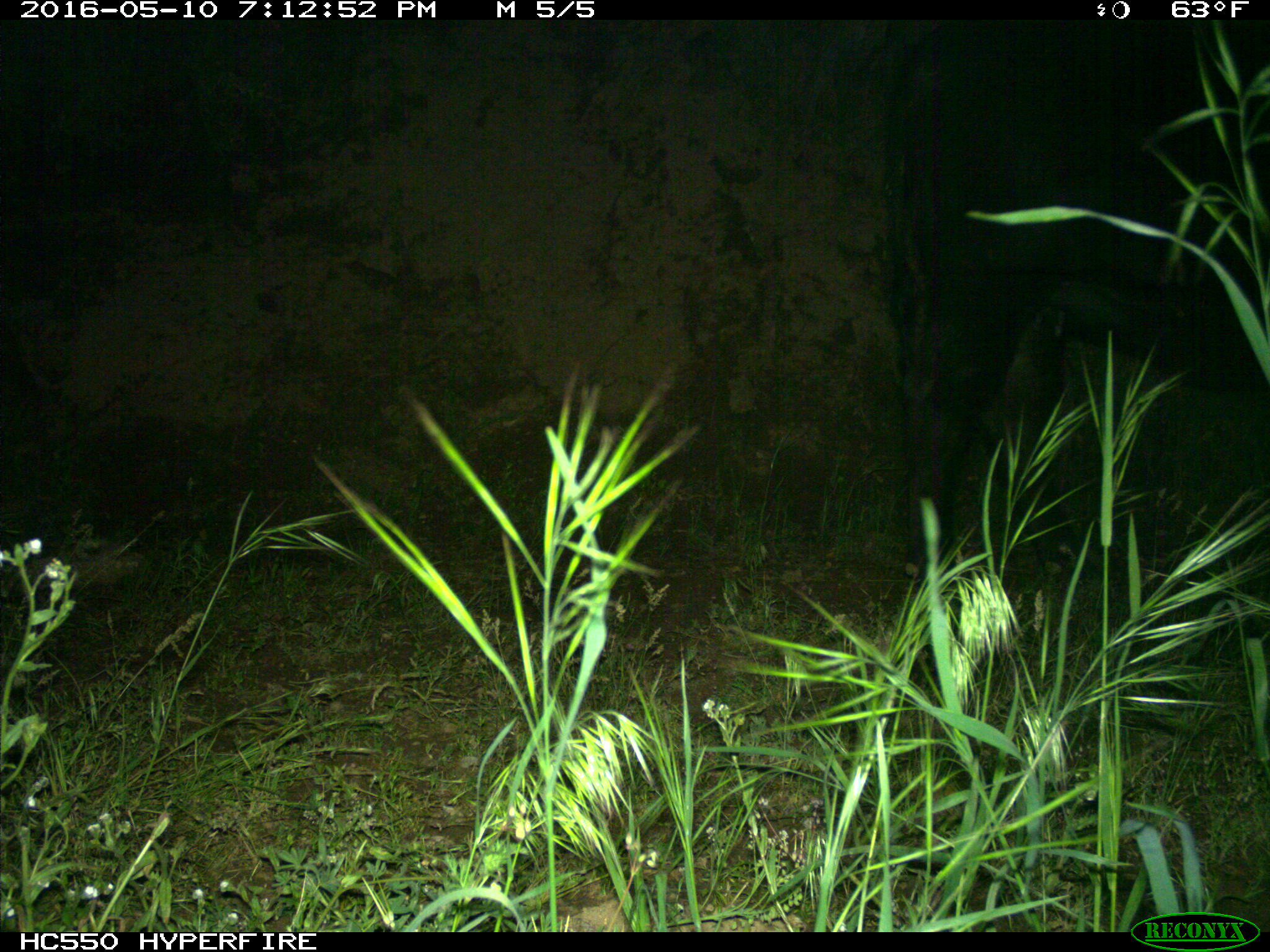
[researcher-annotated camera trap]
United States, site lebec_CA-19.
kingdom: Animalia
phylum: Chordata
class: Mammalia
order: Artiodactyla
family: Bovidae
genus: Bos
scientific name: Bos taurus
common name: domestic cow